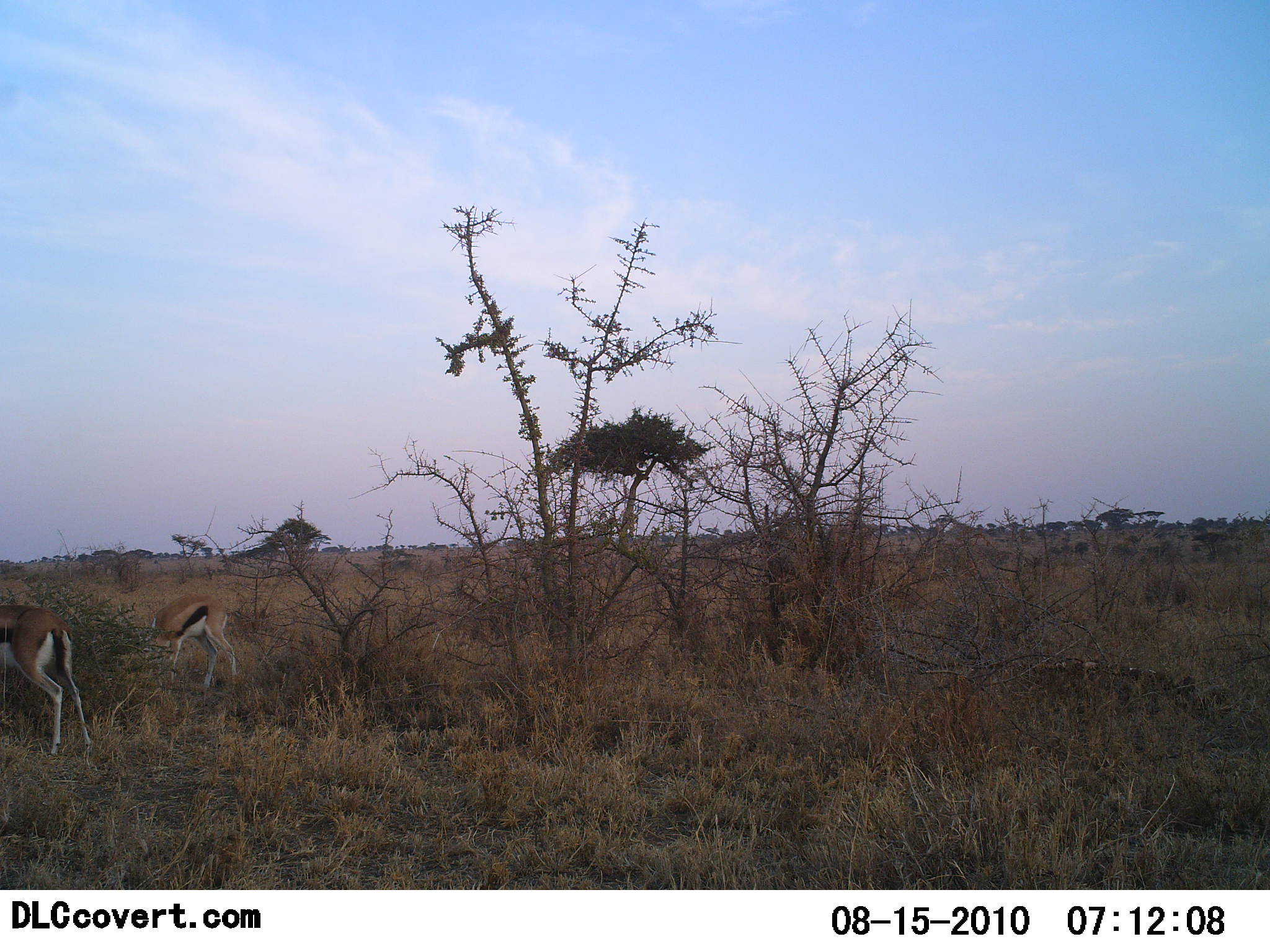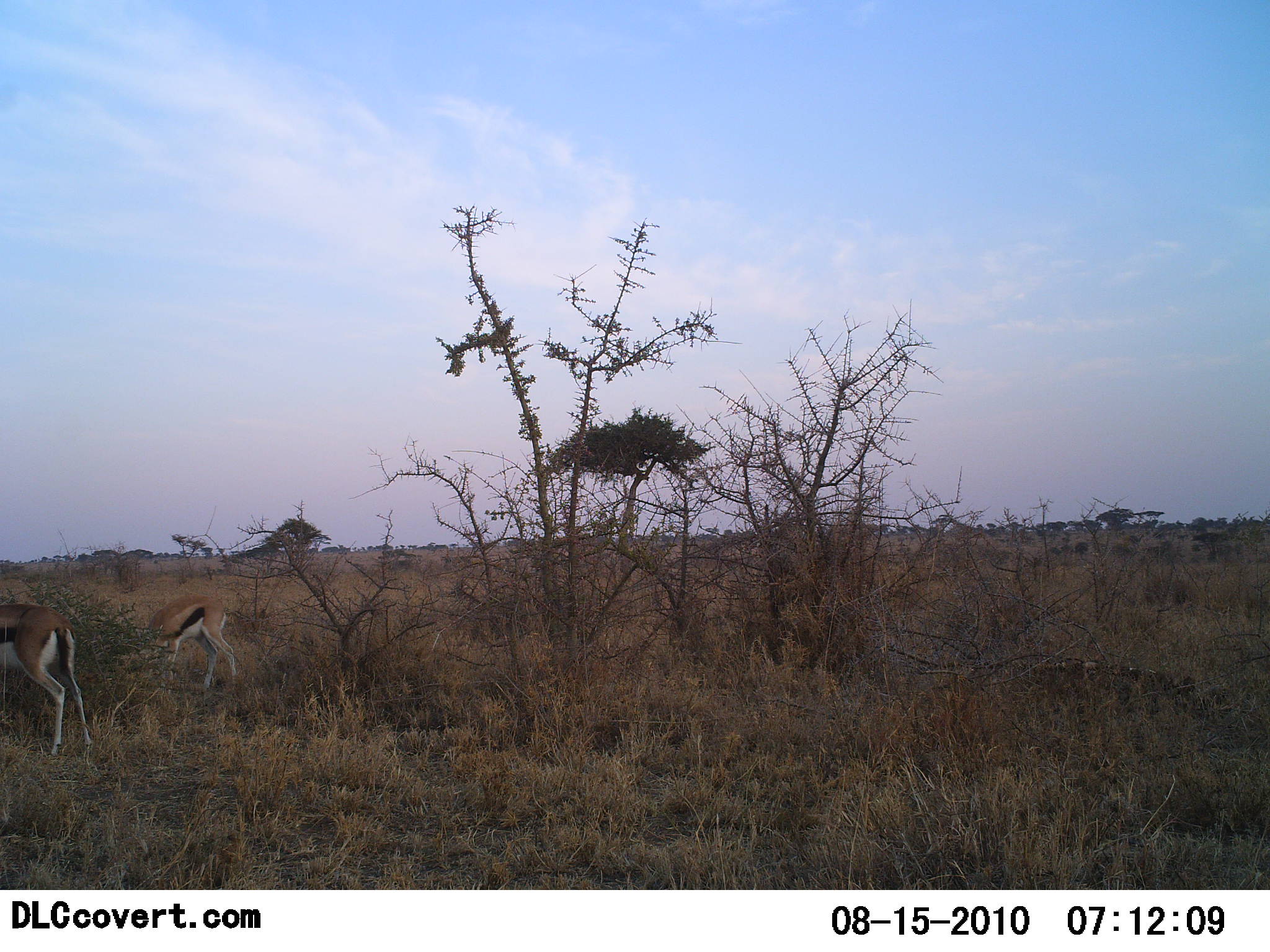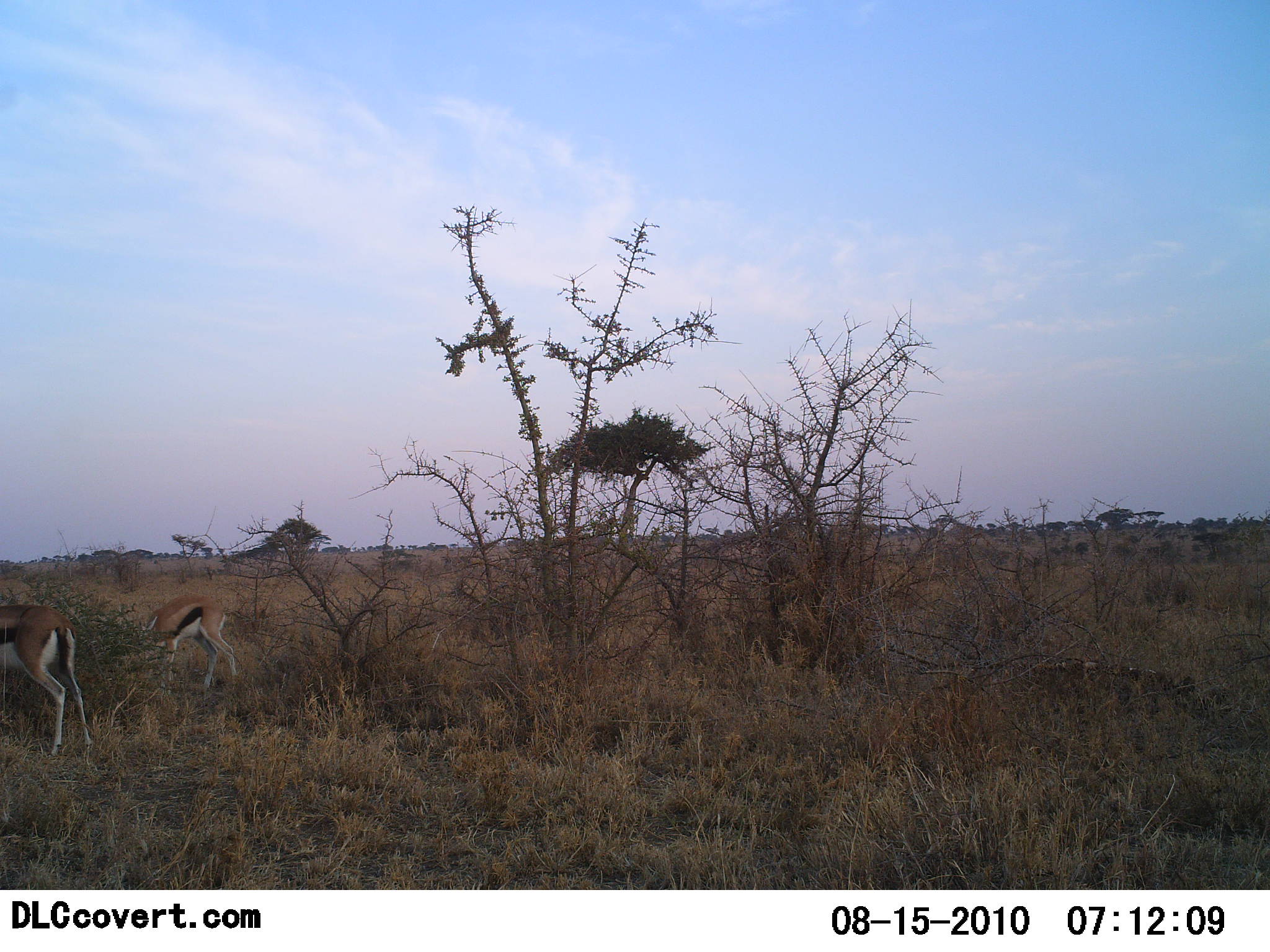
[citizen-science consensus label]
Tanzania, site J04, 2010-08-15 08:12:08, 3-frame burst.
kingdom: Animalia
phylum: Chordata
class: Mammalia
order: Artiodactyla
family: Bovidae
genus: Eudorcas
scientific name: Eudorcas thomsonii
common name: thomson's gazelle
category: gazellethomsons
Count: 2.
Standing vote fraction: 31%.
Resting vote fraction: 6%.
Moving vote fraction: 0%.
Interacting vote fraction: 0%.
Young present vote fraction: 0%.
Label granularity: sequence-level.